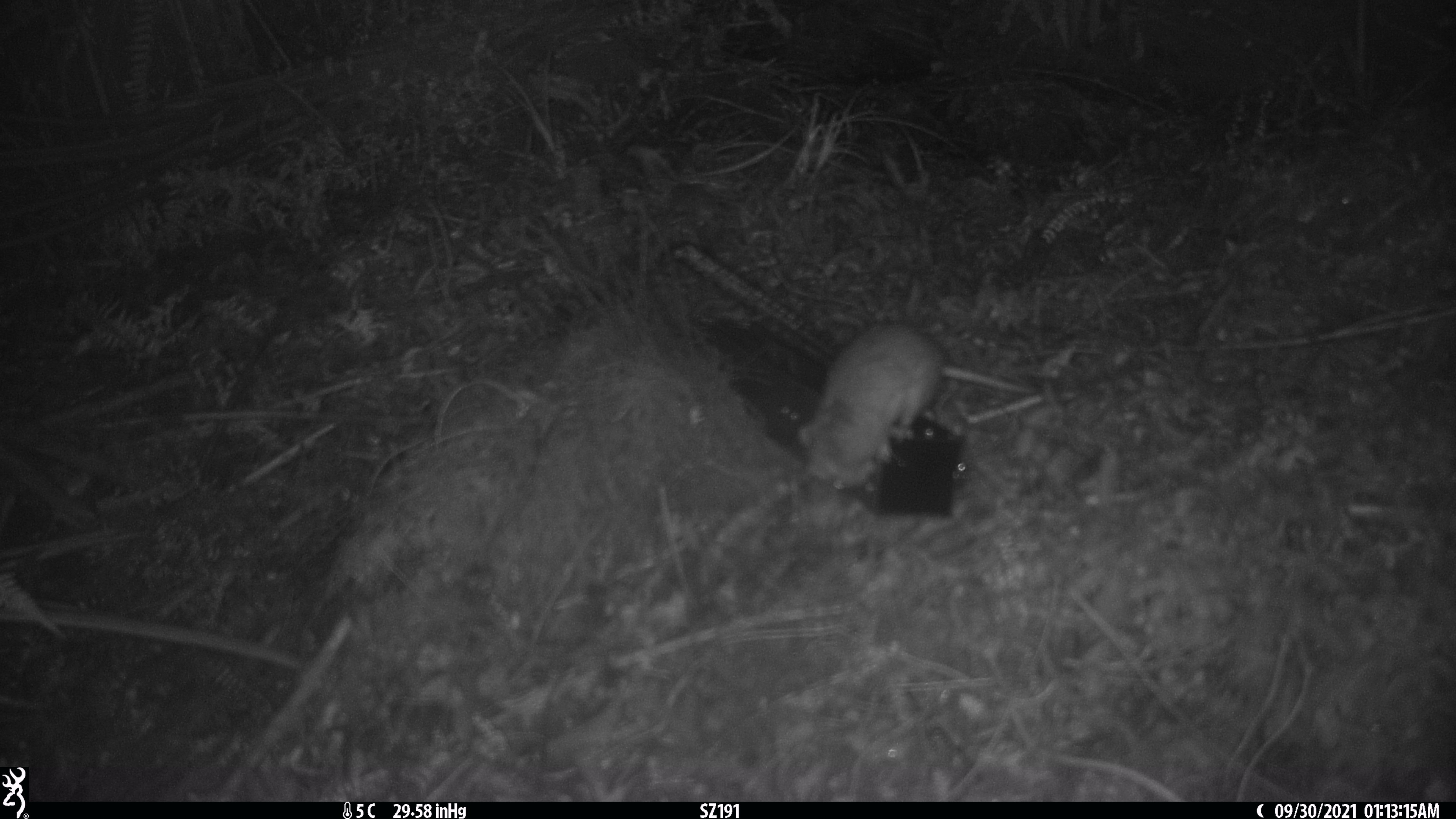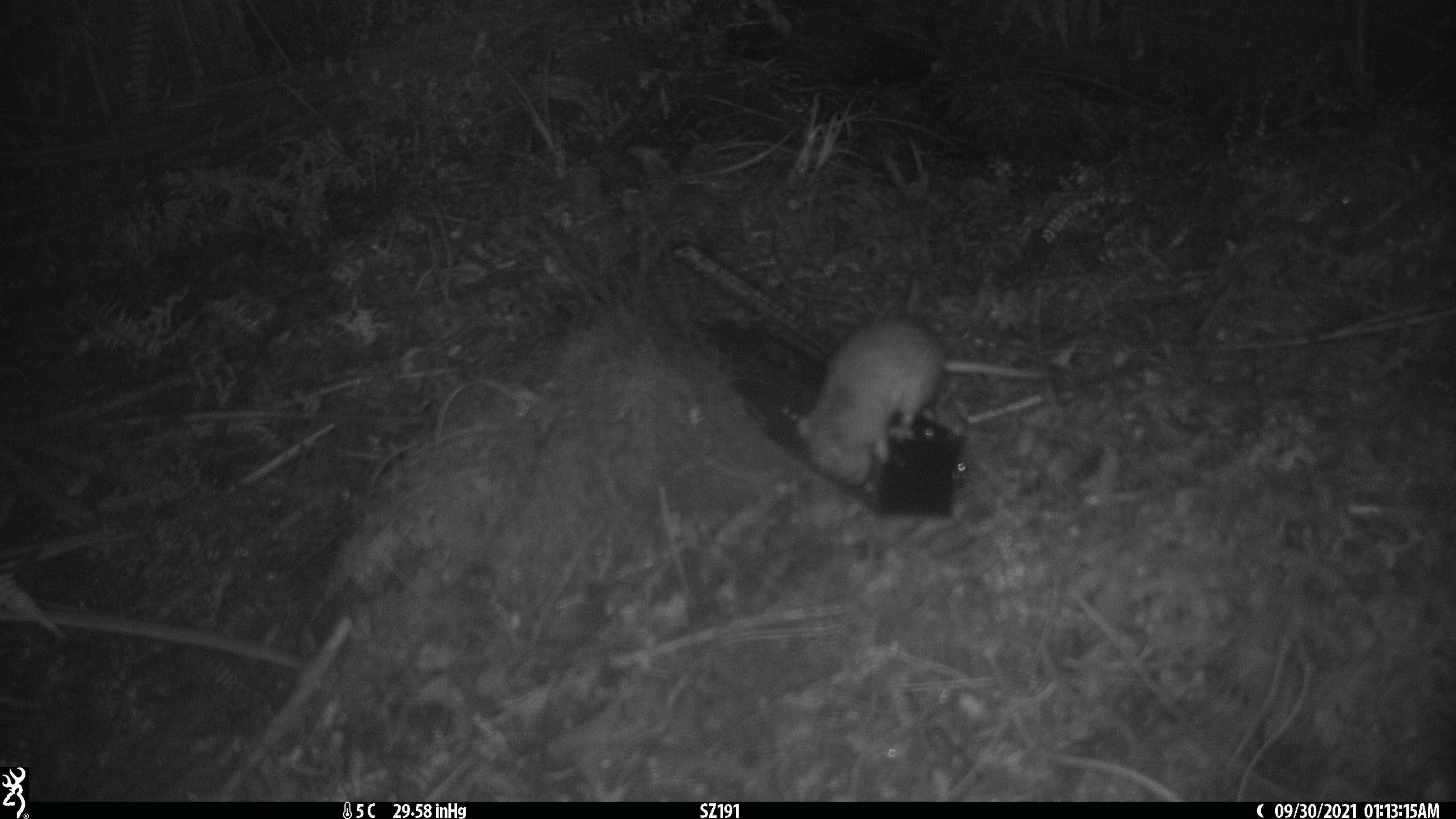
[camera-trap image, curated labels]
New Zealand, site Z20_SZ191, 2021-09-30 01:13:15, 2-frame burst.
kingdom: Animalia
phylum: Chordata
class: Mammalia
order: Rodentia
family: Muridae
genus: Rattus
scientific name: Rattus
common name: rat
Rat (Rattus).